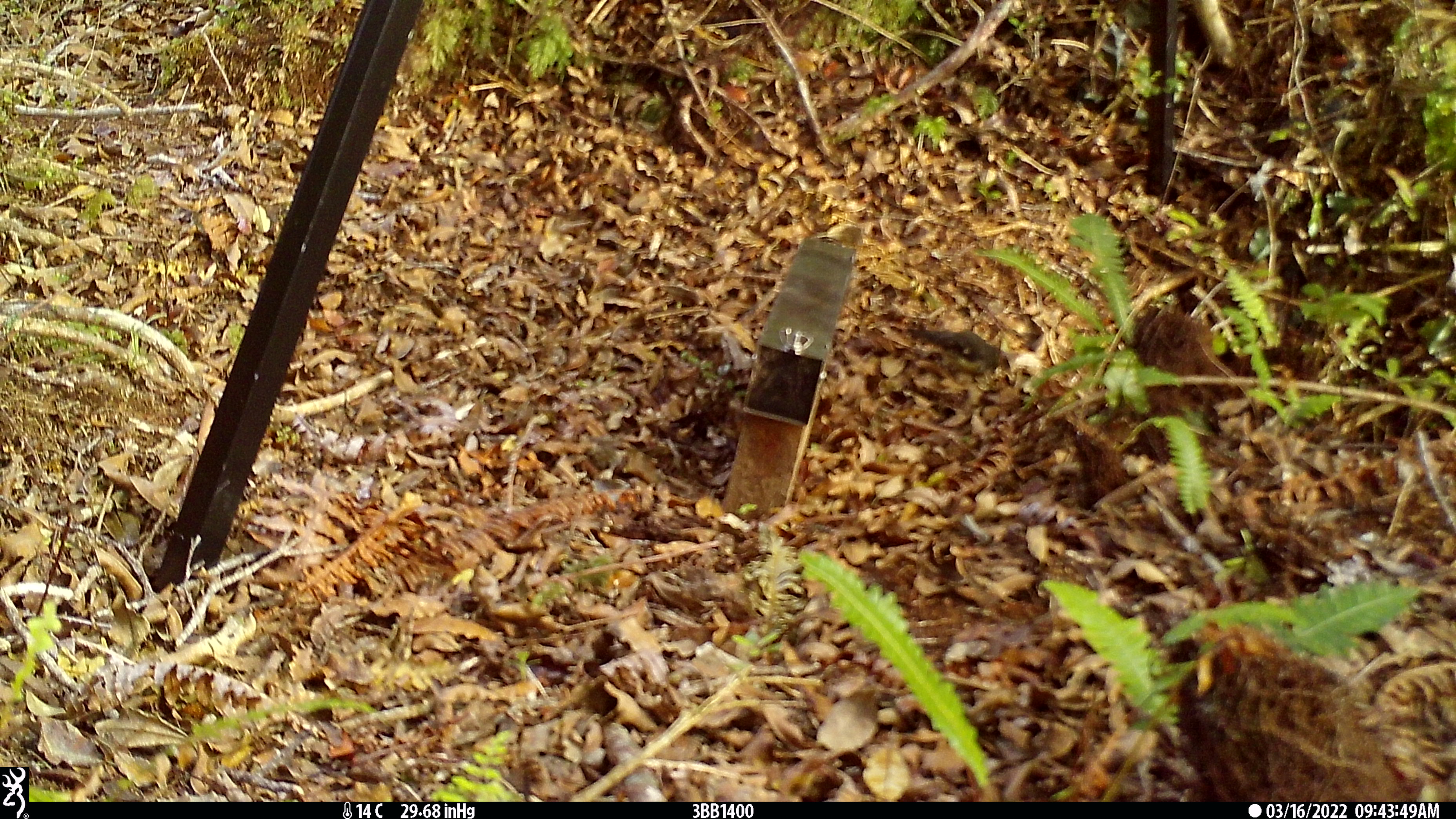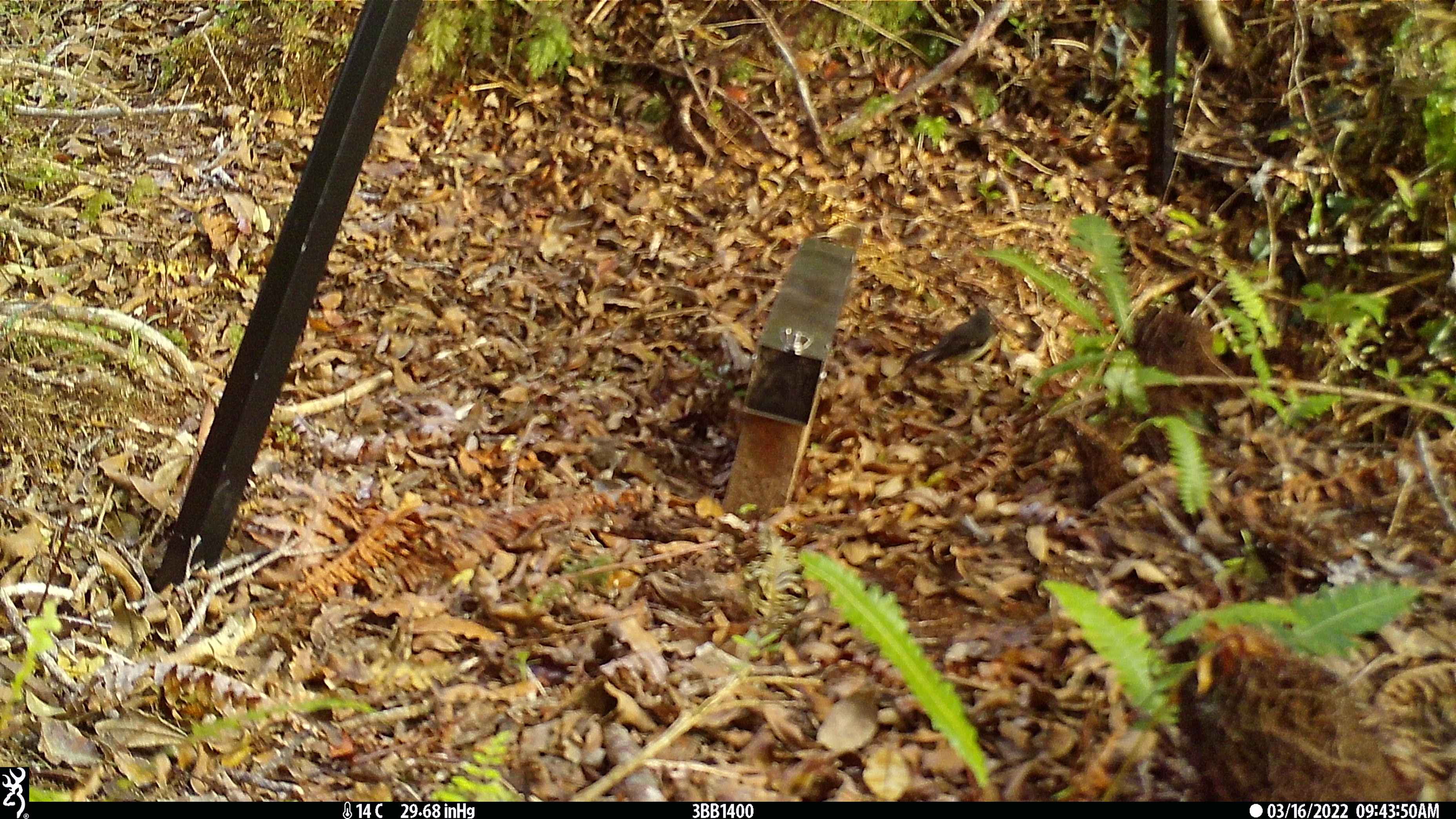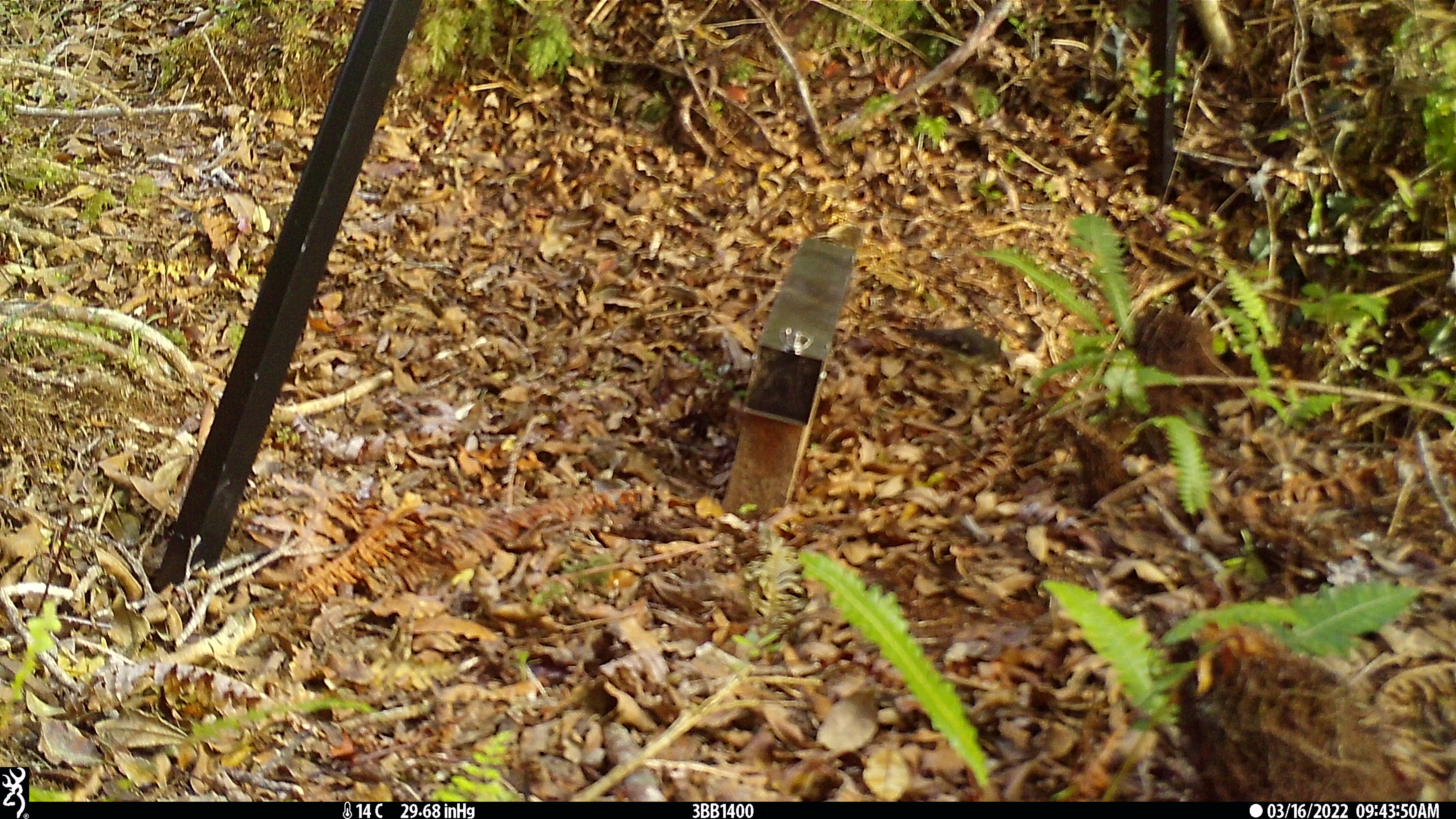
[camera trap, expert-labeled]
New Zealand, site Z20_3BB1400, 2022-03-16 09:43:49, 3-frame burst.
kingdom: Animalia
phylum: Chordata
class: Aves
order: Passeriformes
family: Petroicidae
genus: Petroica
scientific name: Petroica macrocephala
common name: tomtit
Tomtit (Petroica macrocephala).